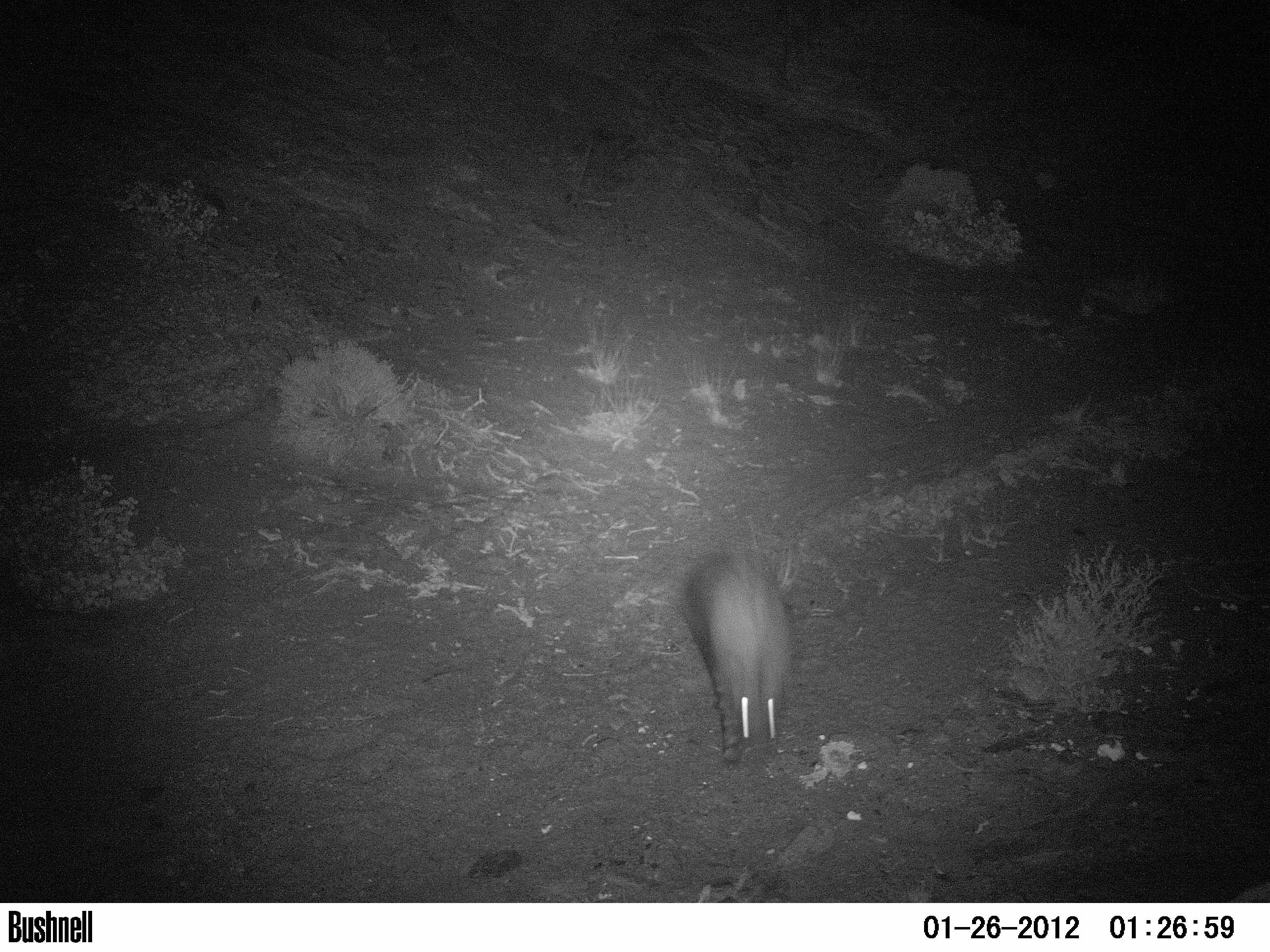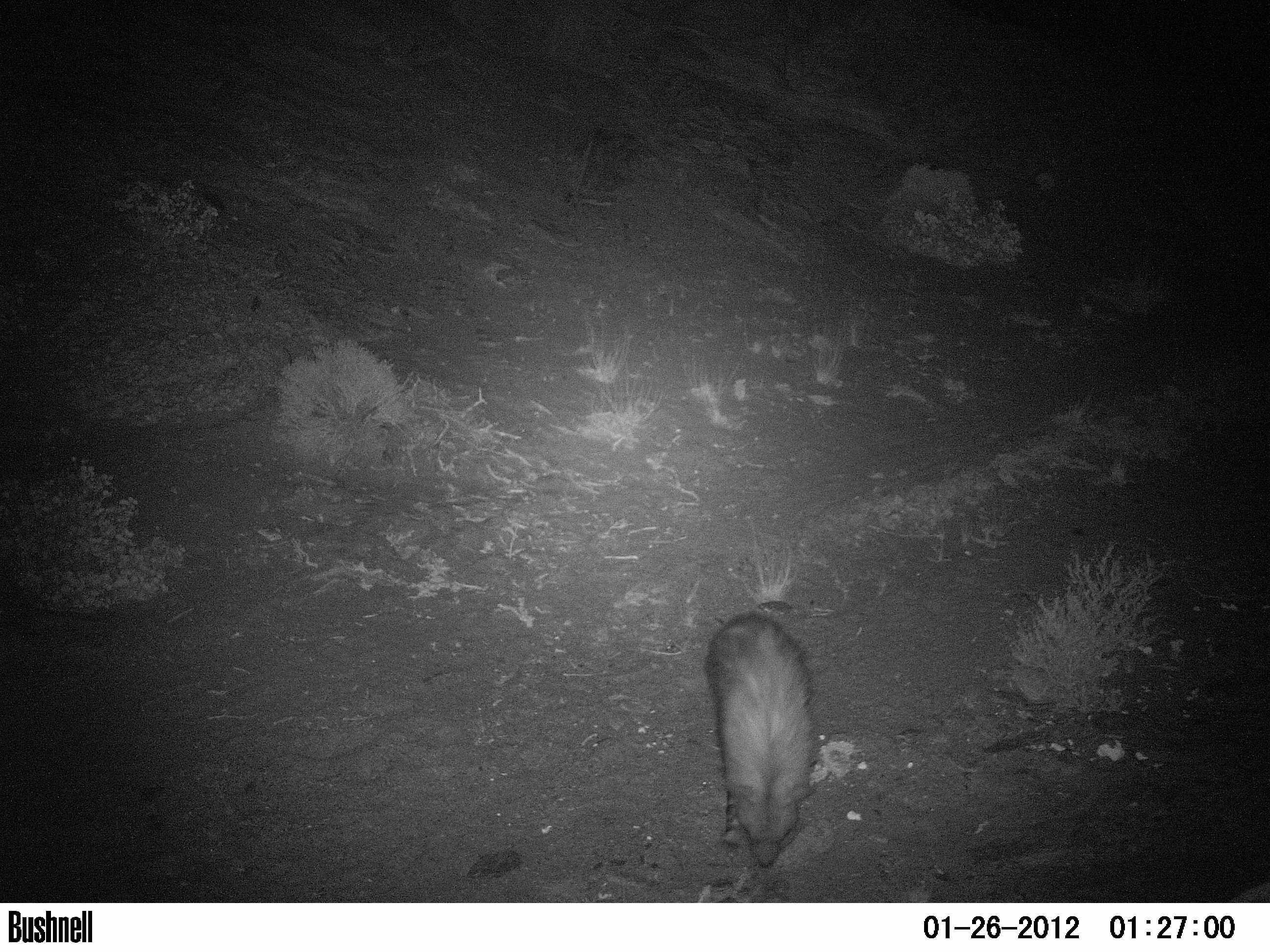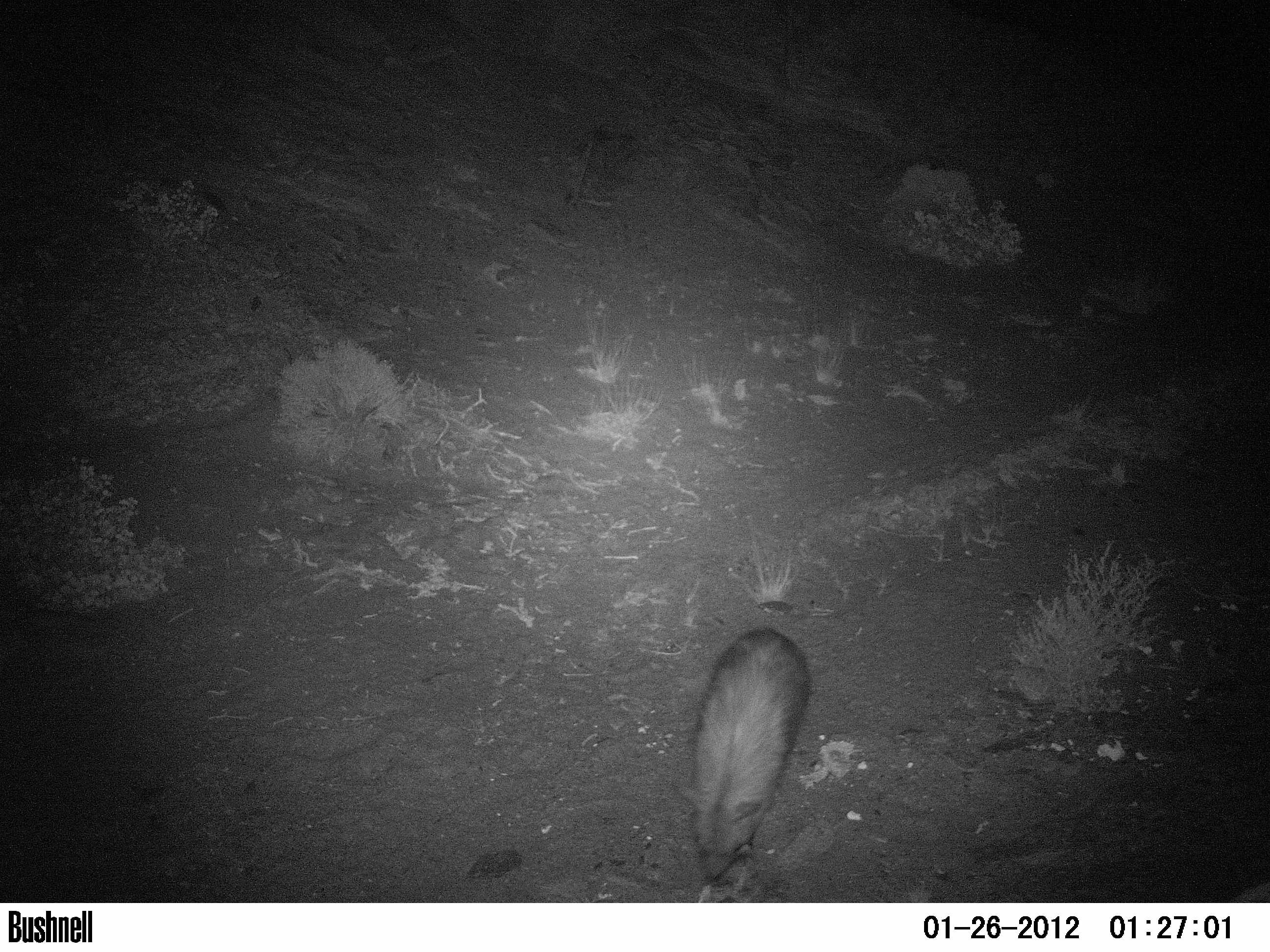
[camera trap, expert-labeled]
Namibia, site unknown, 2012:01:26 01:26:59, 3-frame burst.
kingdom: Animalia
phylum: Chordata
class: Mammalia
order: Carnivora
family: Hyaenidae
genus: Parahyaena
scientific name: Parahyaena brunnea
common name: brown hyena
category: hyaena brunnea